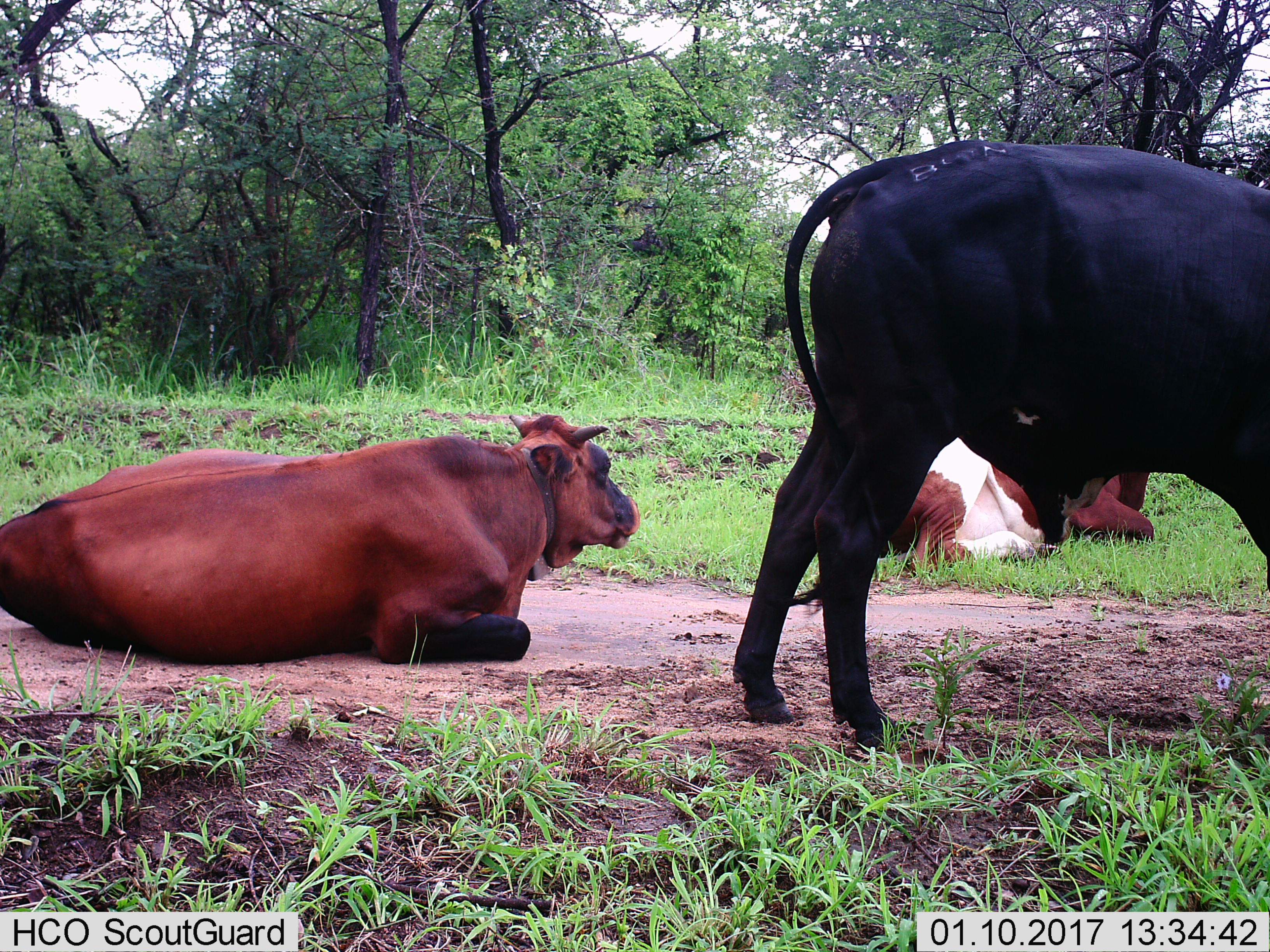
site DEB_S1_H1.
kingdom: Animalia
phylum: Chordata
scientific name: Vertebrata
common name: domestic animal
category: domesticanimal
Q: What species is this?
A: Domesticanimal (domestic animal) (Vertebrata).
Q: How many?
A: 3.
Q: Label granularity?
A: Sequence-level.